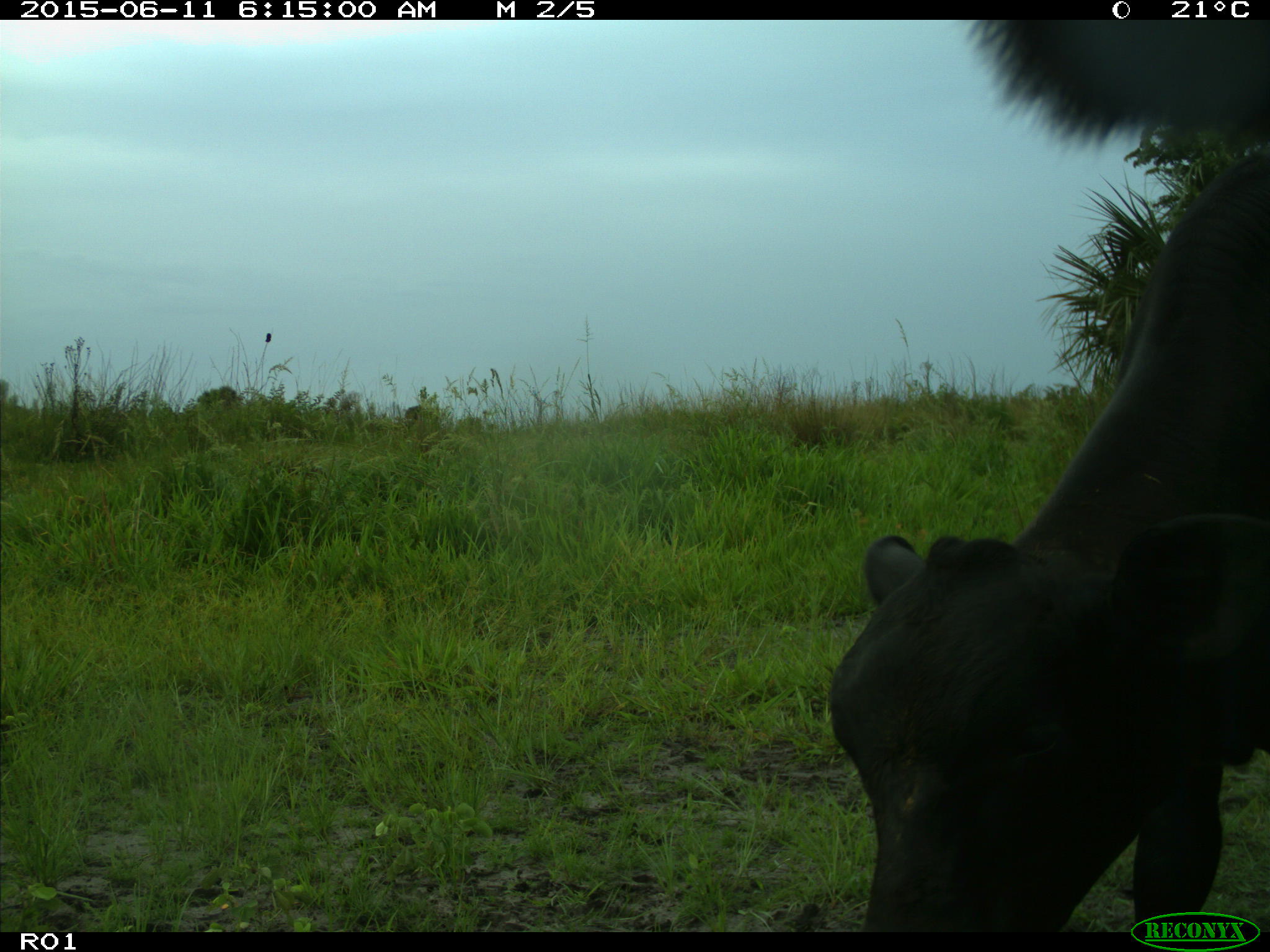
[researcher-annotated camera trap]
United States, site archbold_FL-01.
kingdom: Animalia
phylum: Chordata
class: Mammalia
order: Artiodactyla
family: Bovidae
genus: Bos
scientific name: Bos taurus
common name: domestic cow